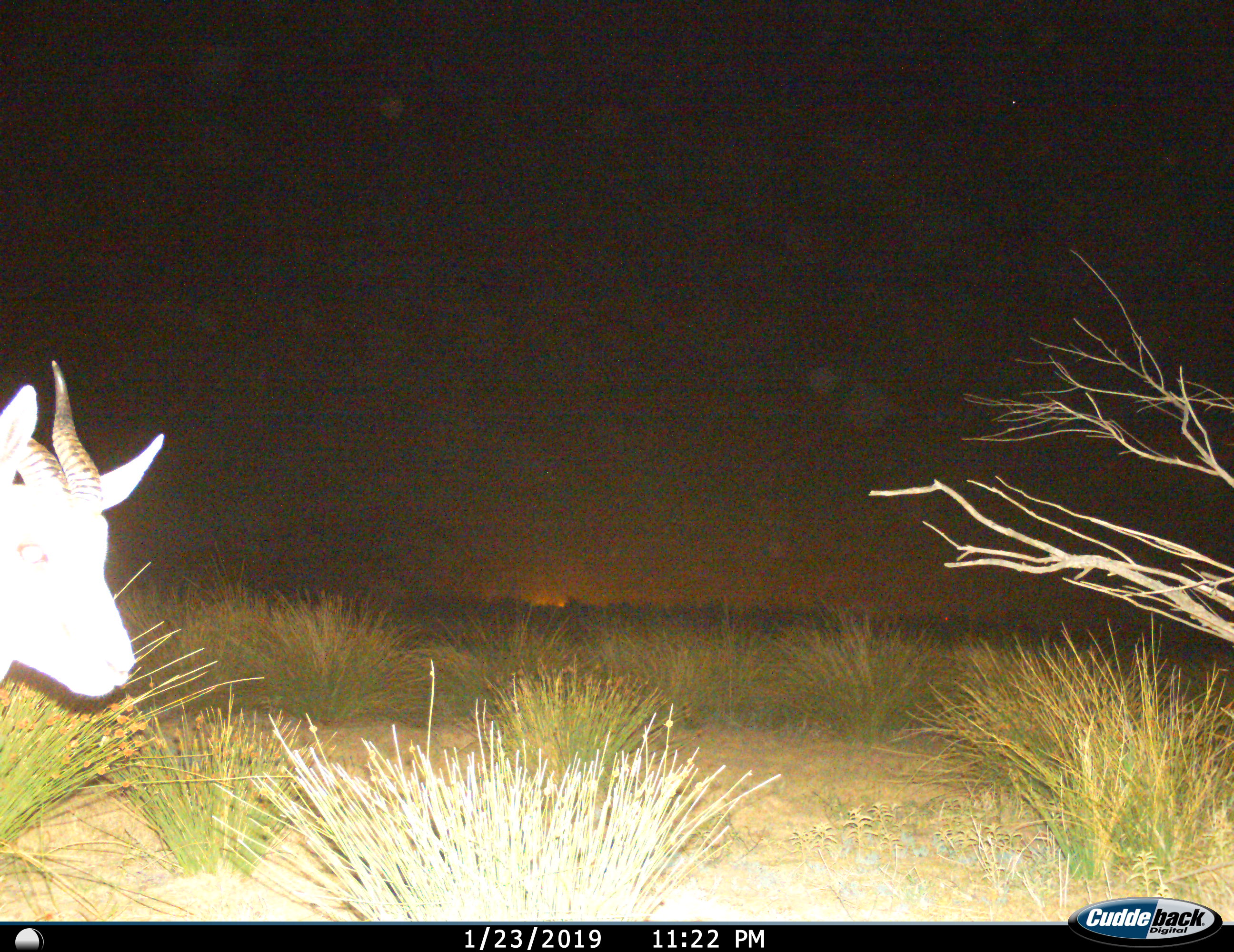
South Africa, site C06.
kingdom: Animalia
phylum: Chordata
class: Mammalia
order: Artiodactyla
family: Bovidae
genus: Antidorcas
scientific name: Antidorcas marsupialis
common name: springbok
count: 1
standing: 71%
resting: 0%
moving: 29%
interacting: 0%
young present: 0%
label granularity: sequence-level